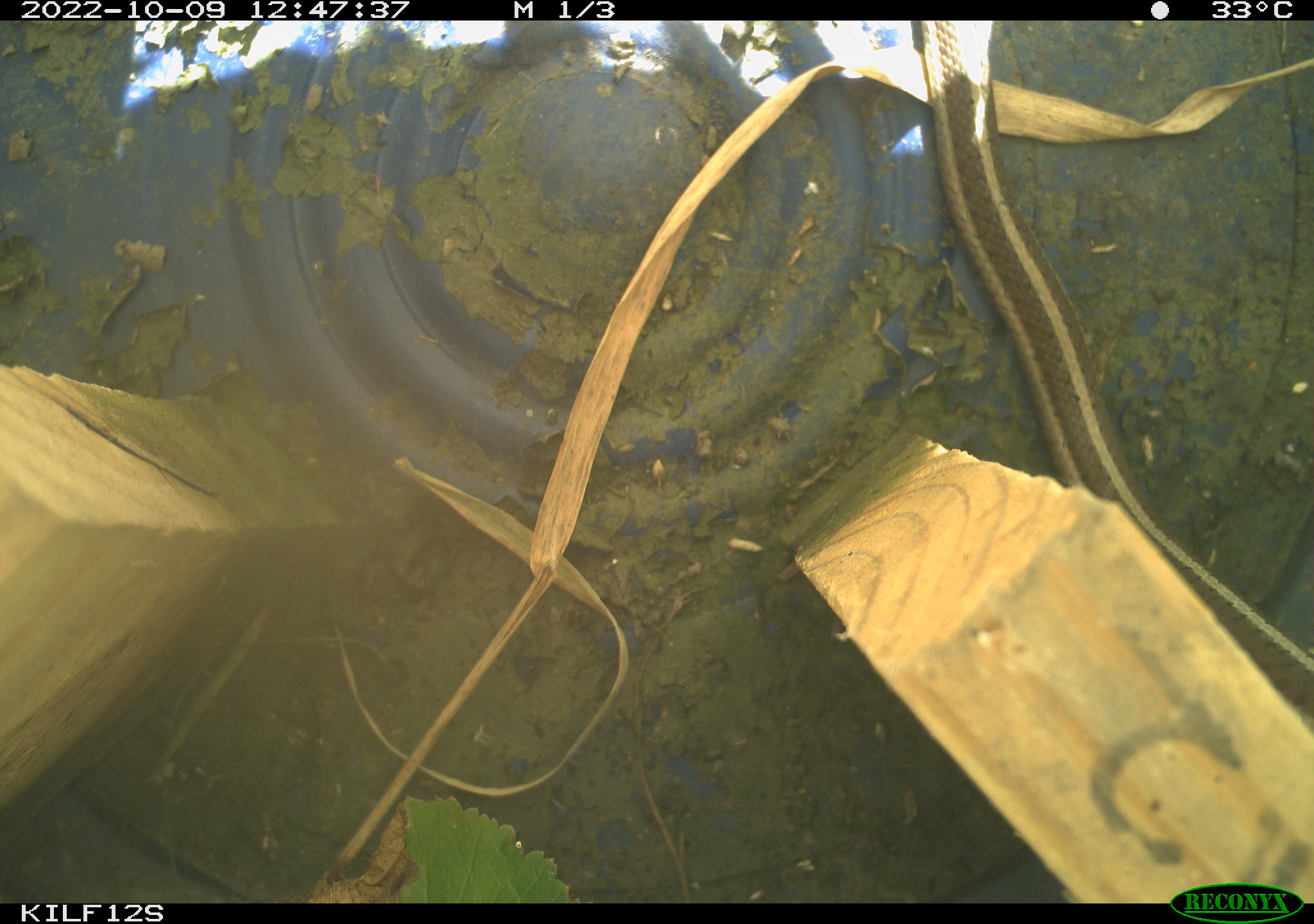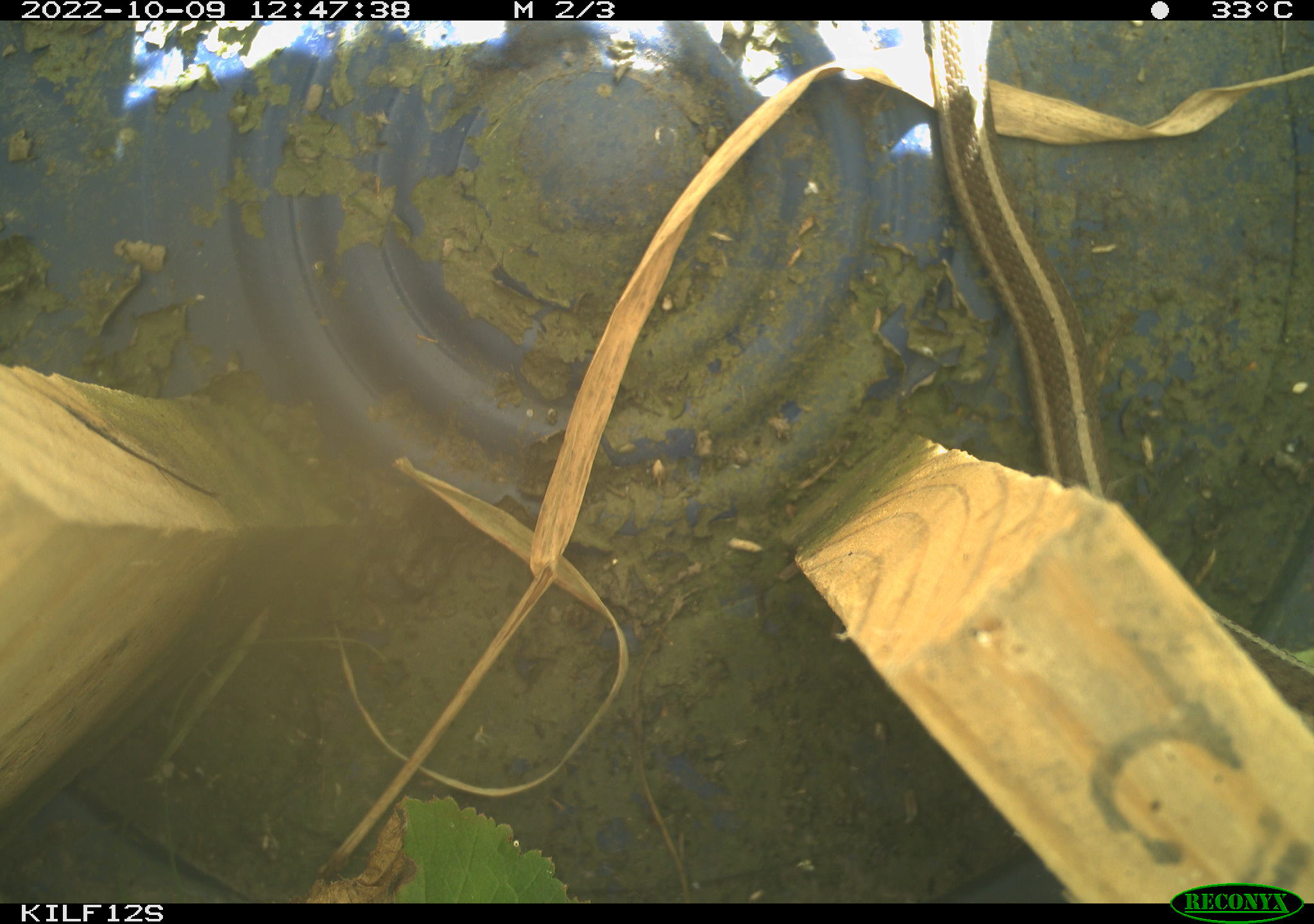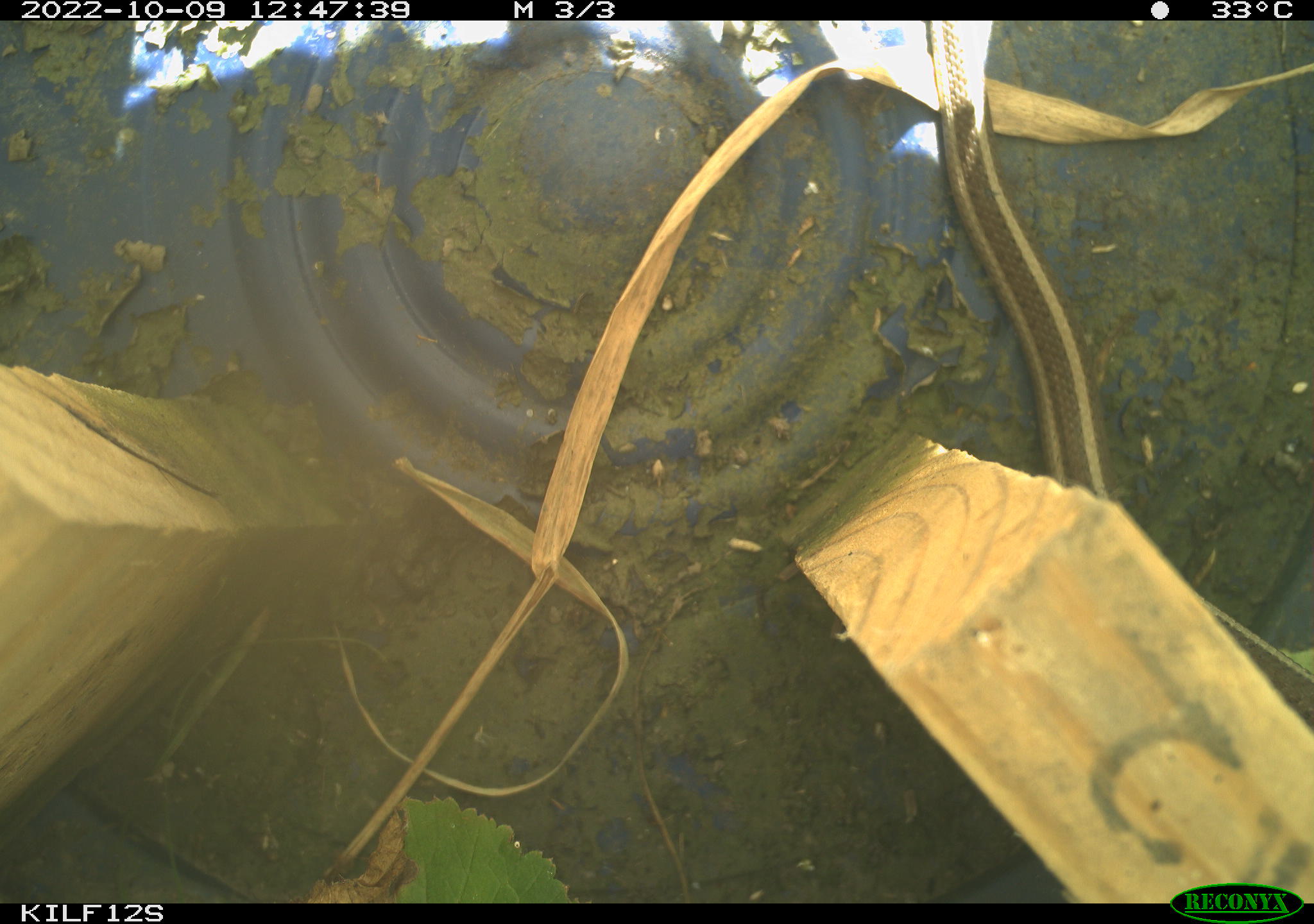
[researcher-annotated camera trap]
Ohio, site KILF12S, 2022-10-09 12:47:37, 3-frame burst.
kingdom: Animalia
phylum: Chordata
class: Reptilia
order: Squamata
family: Colubridae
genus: Thamnophis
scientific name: Thamnophis sirtalis sirtalis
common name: eastern gartersnake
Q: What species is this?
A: Eastern gartersnake (Thamnophis sirtalis sirtalis).